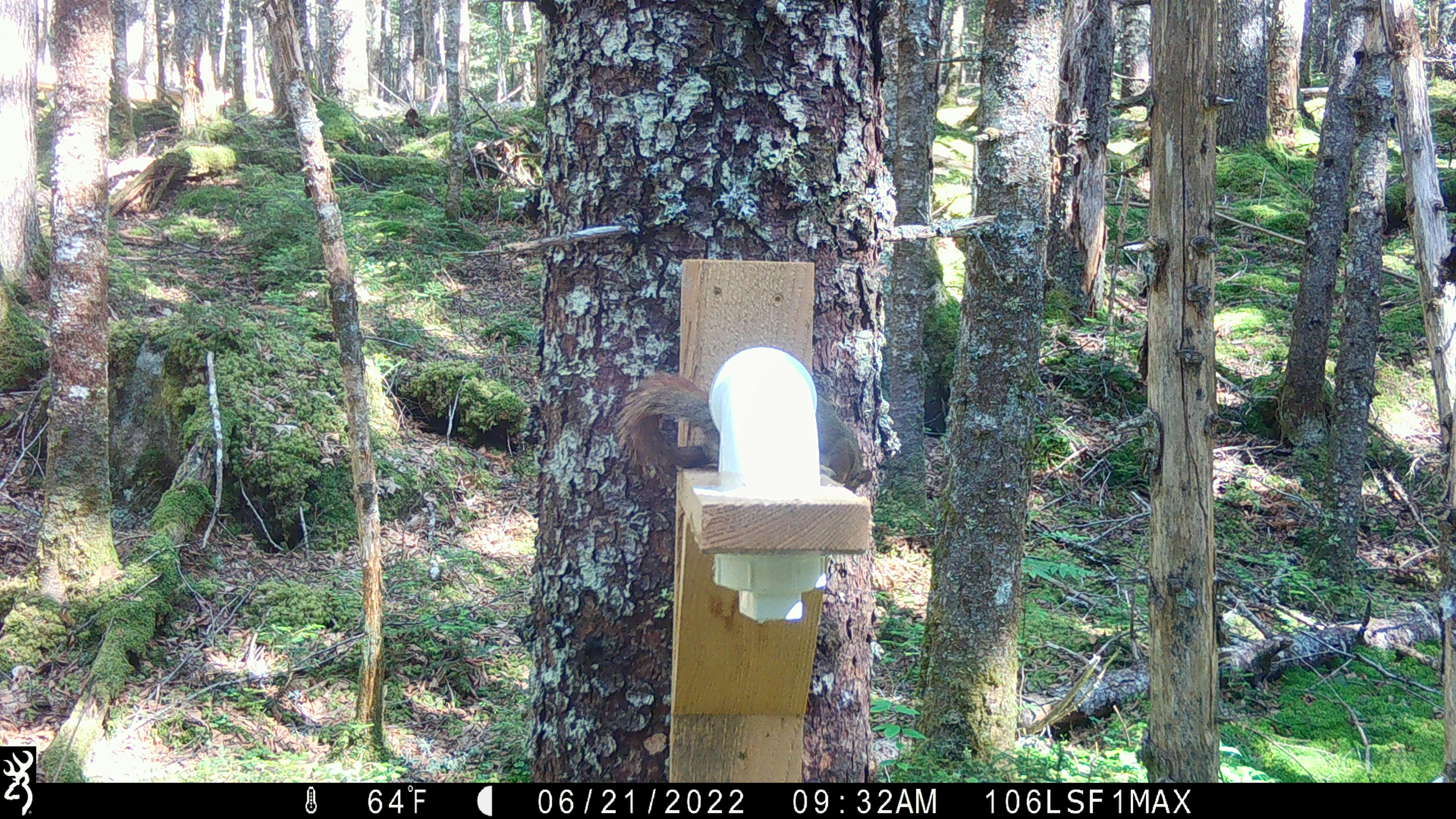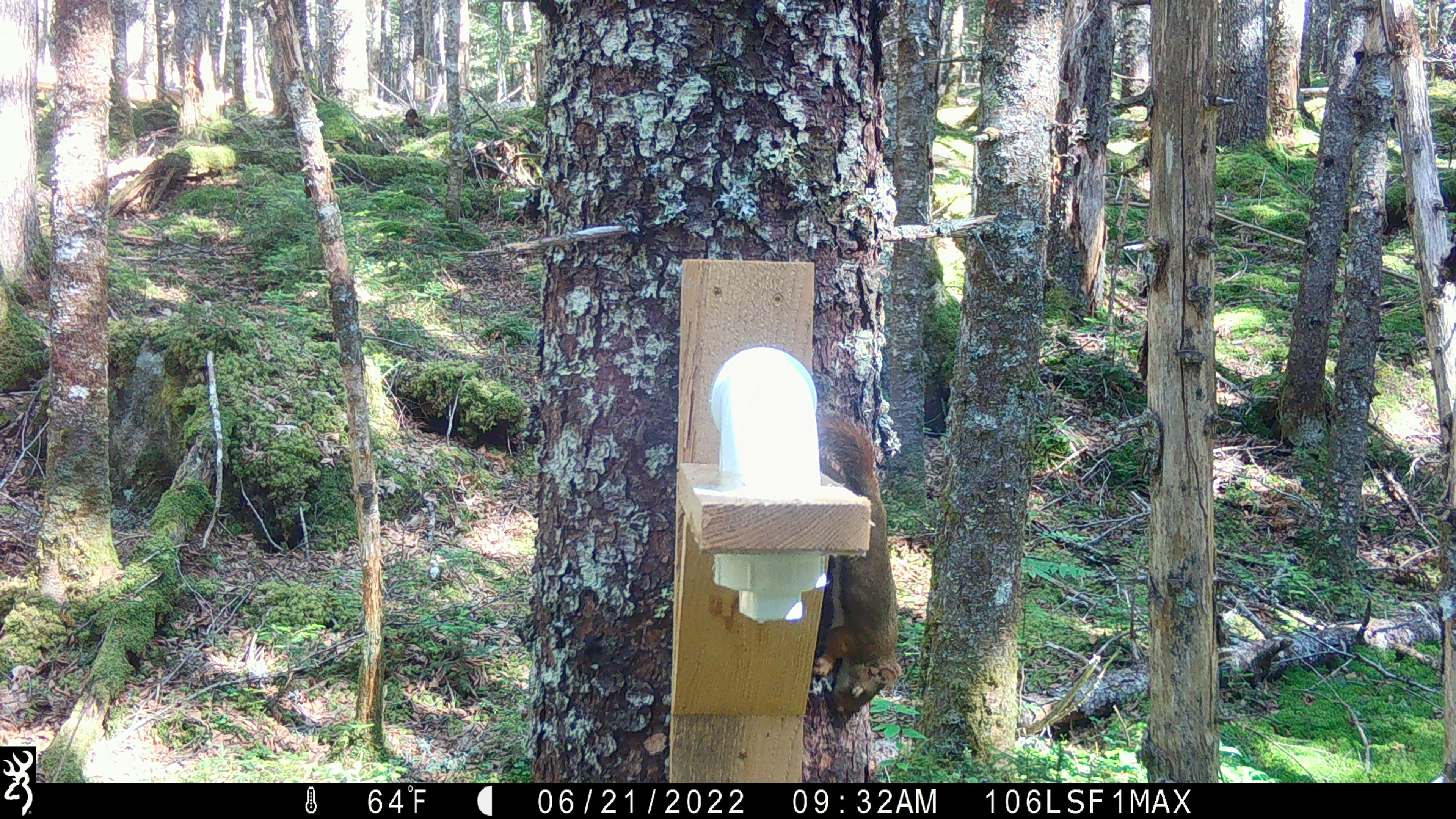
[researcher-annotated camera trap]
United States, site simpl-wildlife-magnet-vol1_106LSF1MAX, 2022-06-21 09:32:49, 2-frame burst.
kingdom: Animalia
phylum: Chordata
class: Mammalia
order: Rodentia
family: Sciuridae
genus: Tamiasciurus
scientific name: Tamiasciurus hudsonicus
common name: red squirrel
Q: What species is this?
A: Red squirrel (Tamiasciurus hudsonicus).